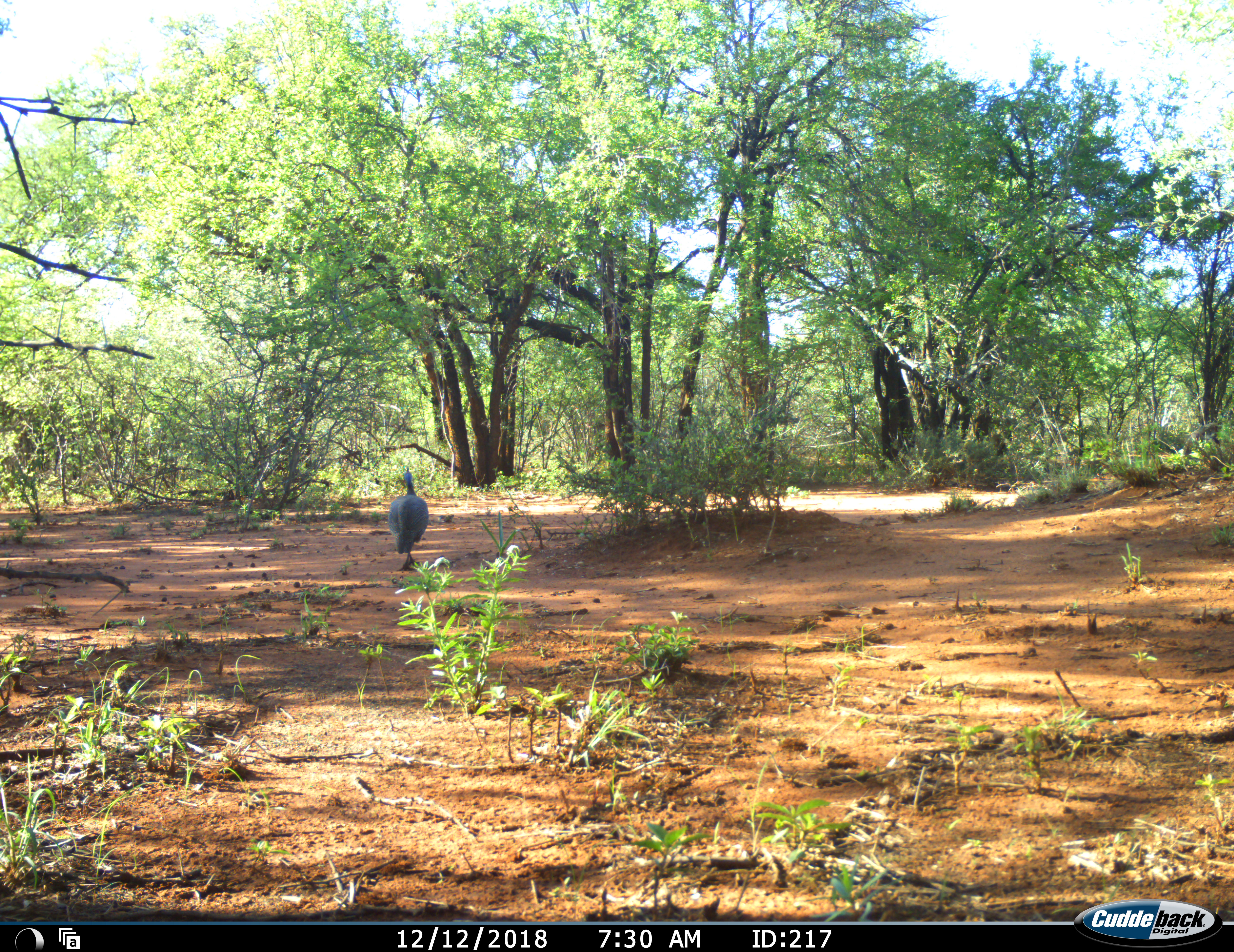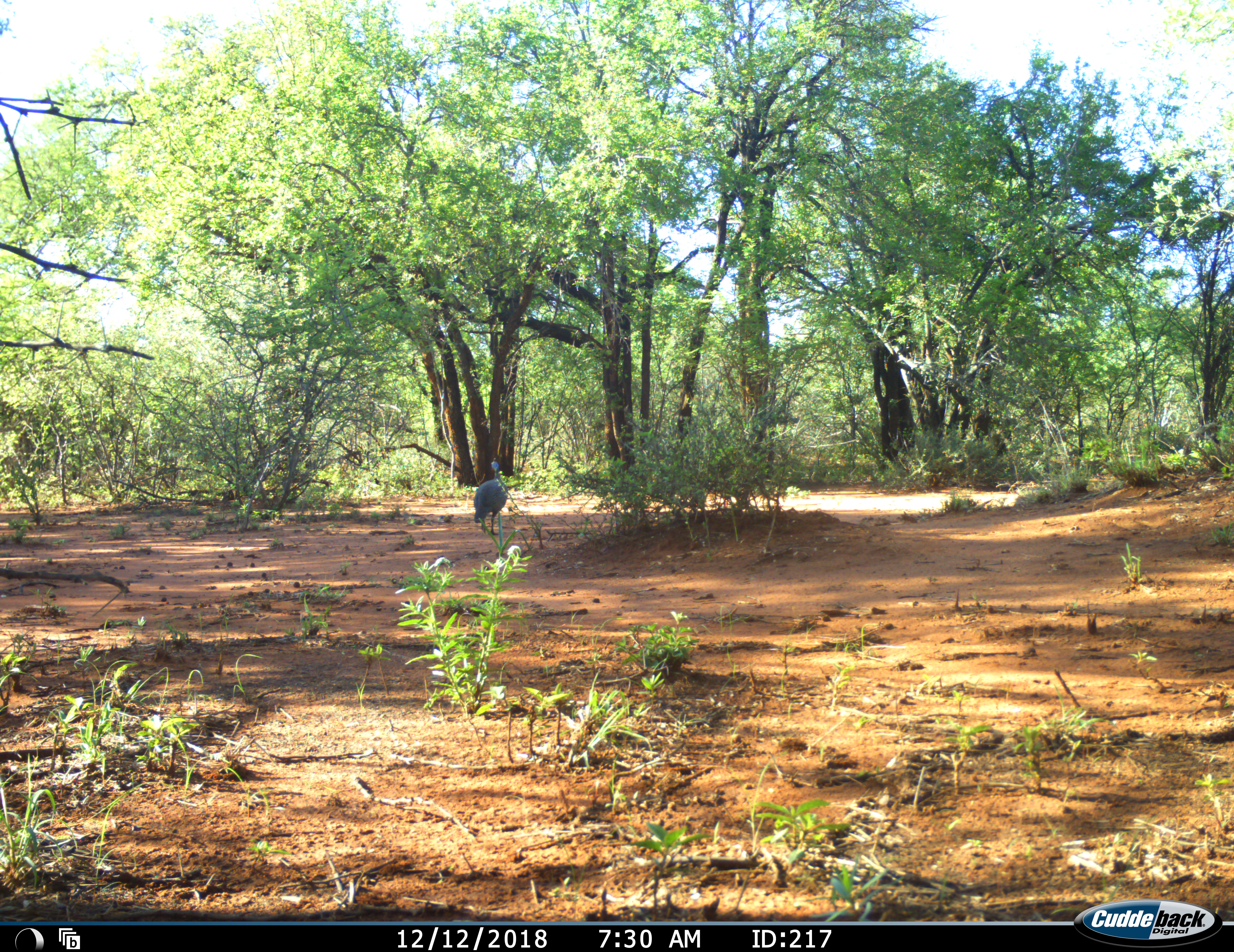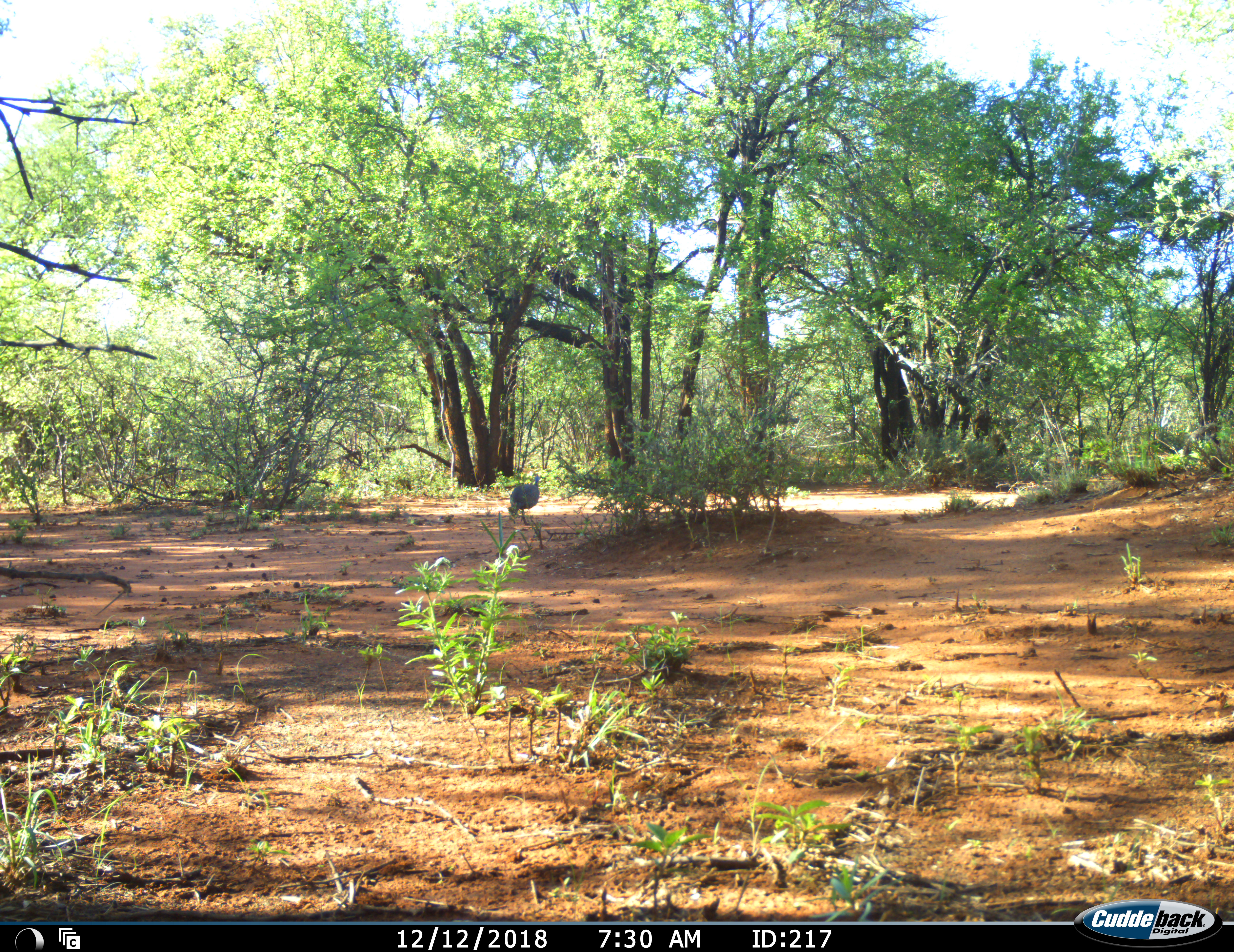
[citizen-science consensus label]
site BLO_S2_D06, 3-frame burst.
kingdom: Animalia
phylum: Chordata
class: Aves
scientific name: Aves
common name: bird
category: birdother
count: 1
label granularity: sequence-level